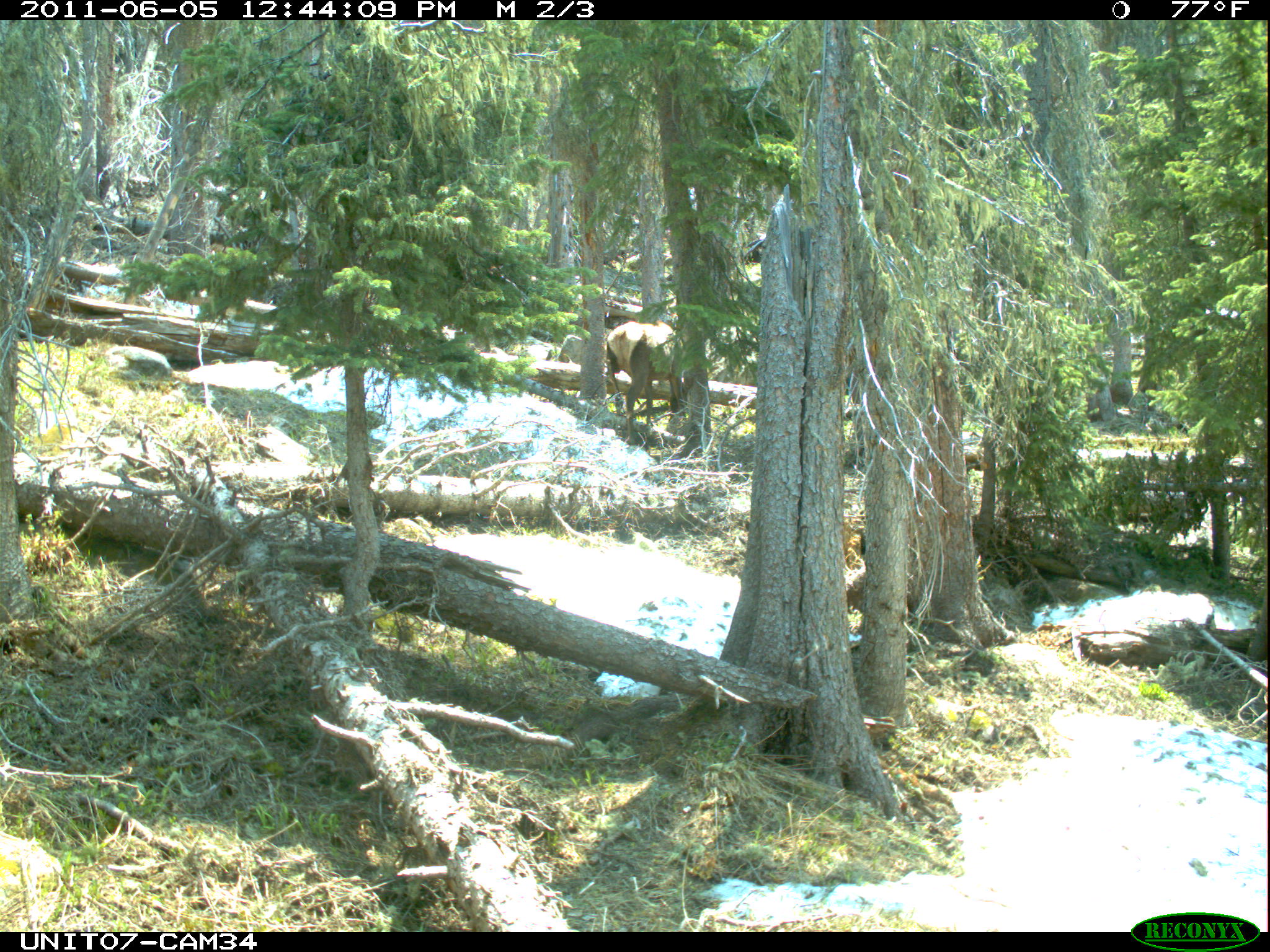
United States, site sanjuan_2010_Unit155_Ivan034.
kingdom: Animalia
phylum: Chordata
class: Mammalia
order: Artiodactyla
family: Cervidae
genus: Cervus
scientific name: Cervus elaphus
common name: red deer